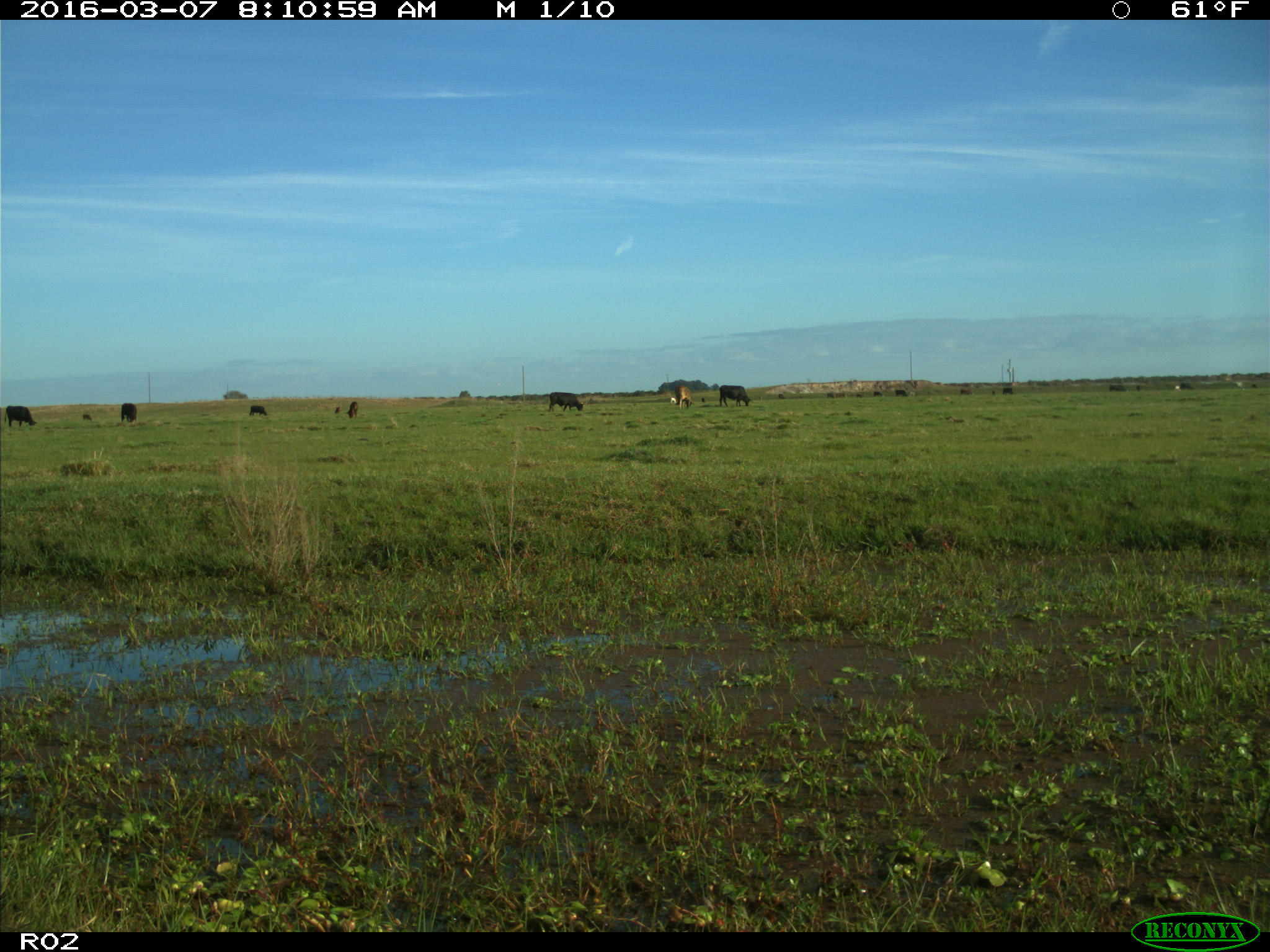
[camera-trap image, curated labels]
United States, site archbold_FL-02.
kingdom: Animalia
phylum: Chordata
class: Mammalia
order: Artiodactyla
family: Bovidae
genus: Bos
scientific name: Bos taurus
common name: domestic cow